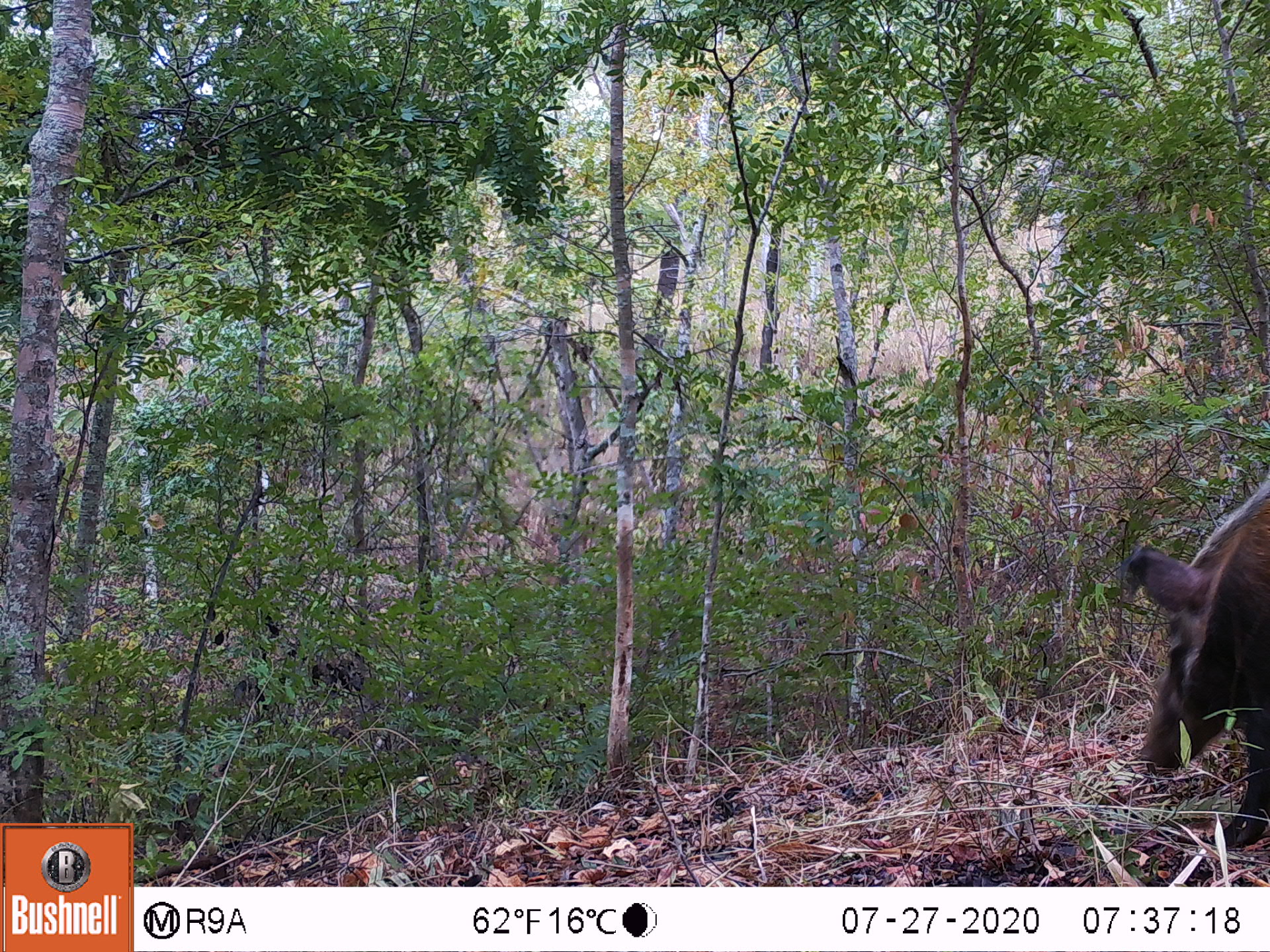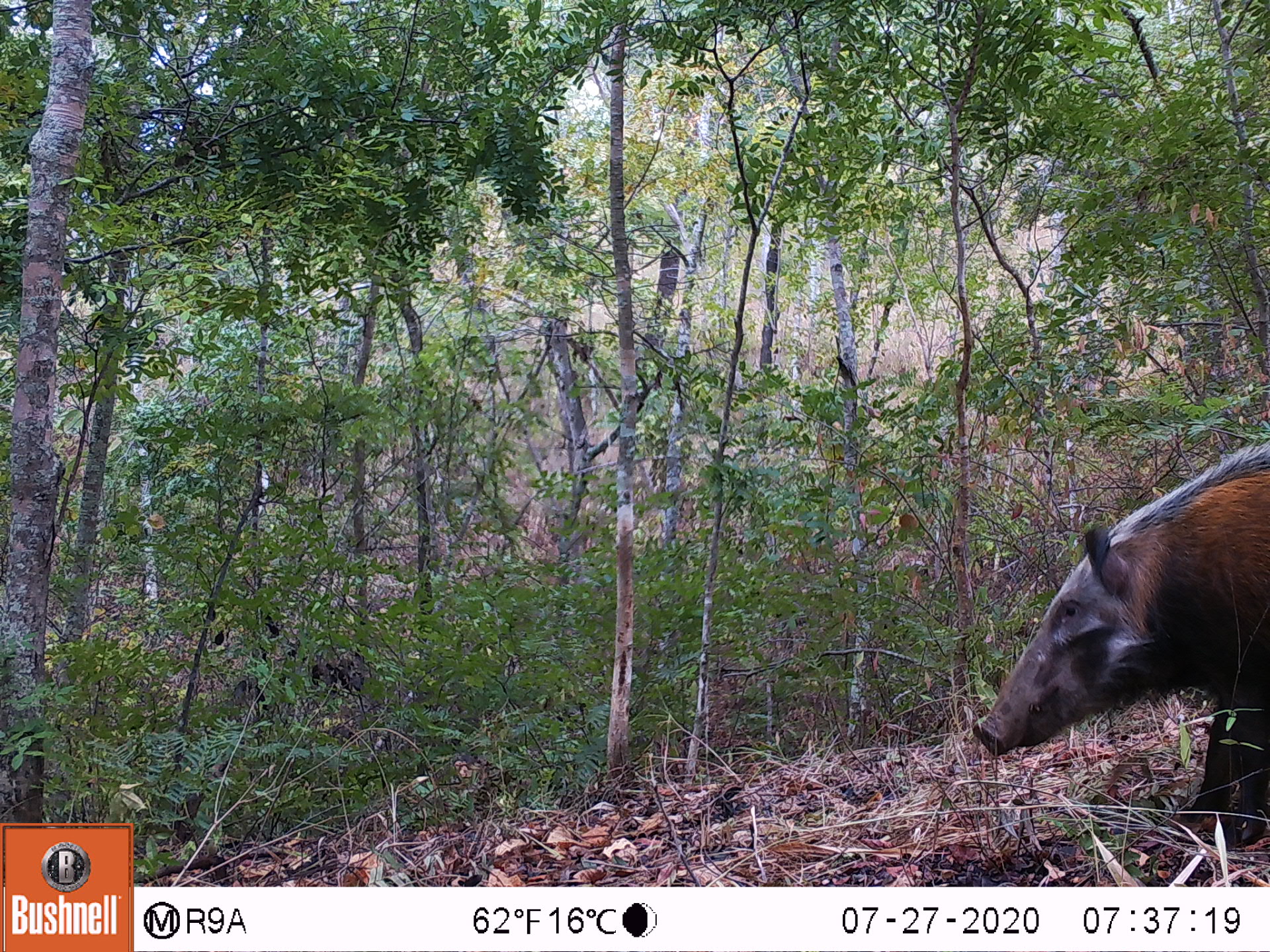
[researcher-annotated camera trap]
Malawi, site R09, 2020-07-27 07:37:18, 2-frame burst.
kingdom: Animalia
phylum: Chordata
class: Mammalia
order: Artiodactyla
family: Suidae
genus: Potamochoerus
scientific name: Potamochoerus larvatus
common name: bushpig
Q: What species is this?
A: Bushpig (Potamochoerus larvatus).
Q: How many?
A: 1.